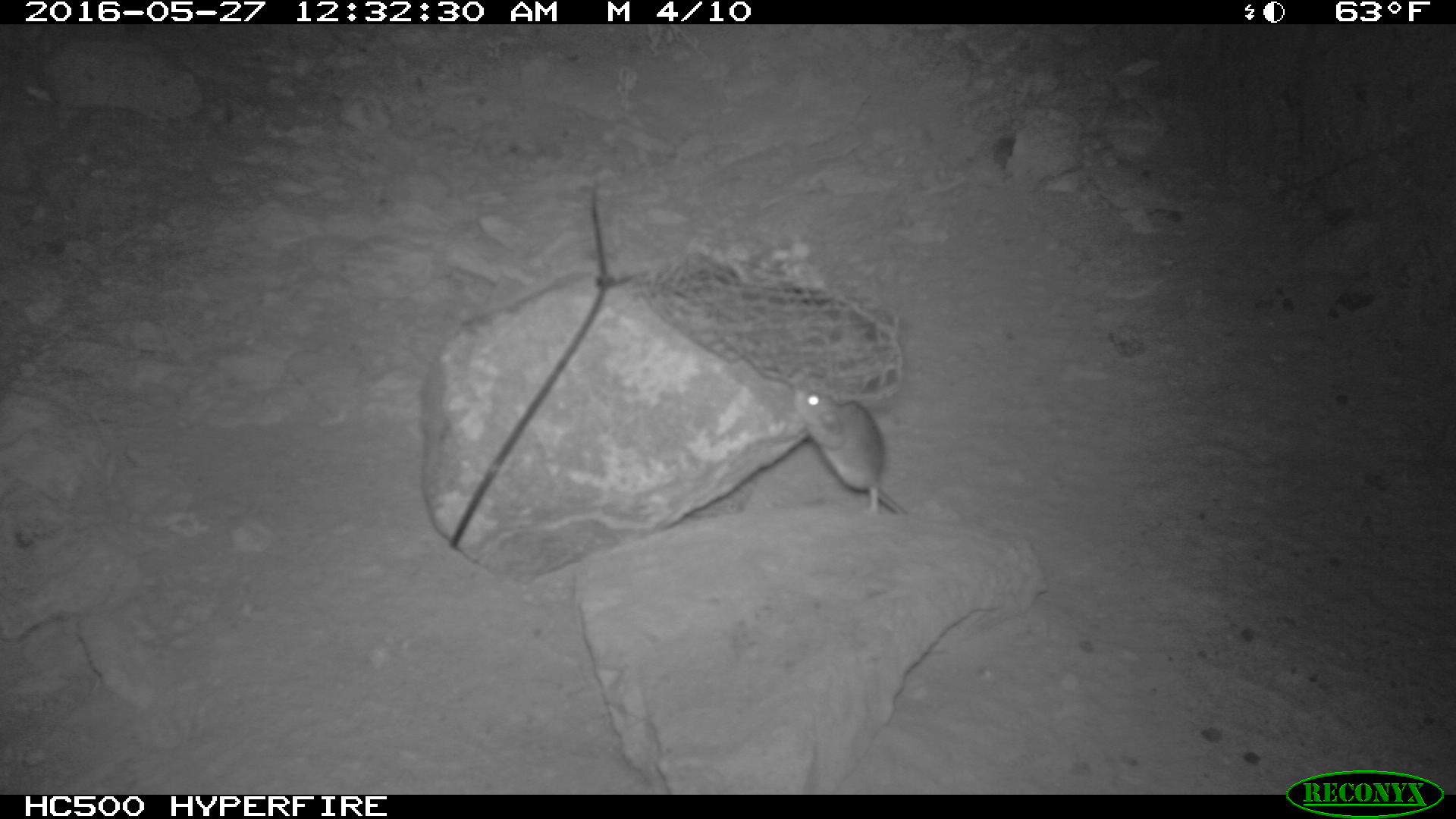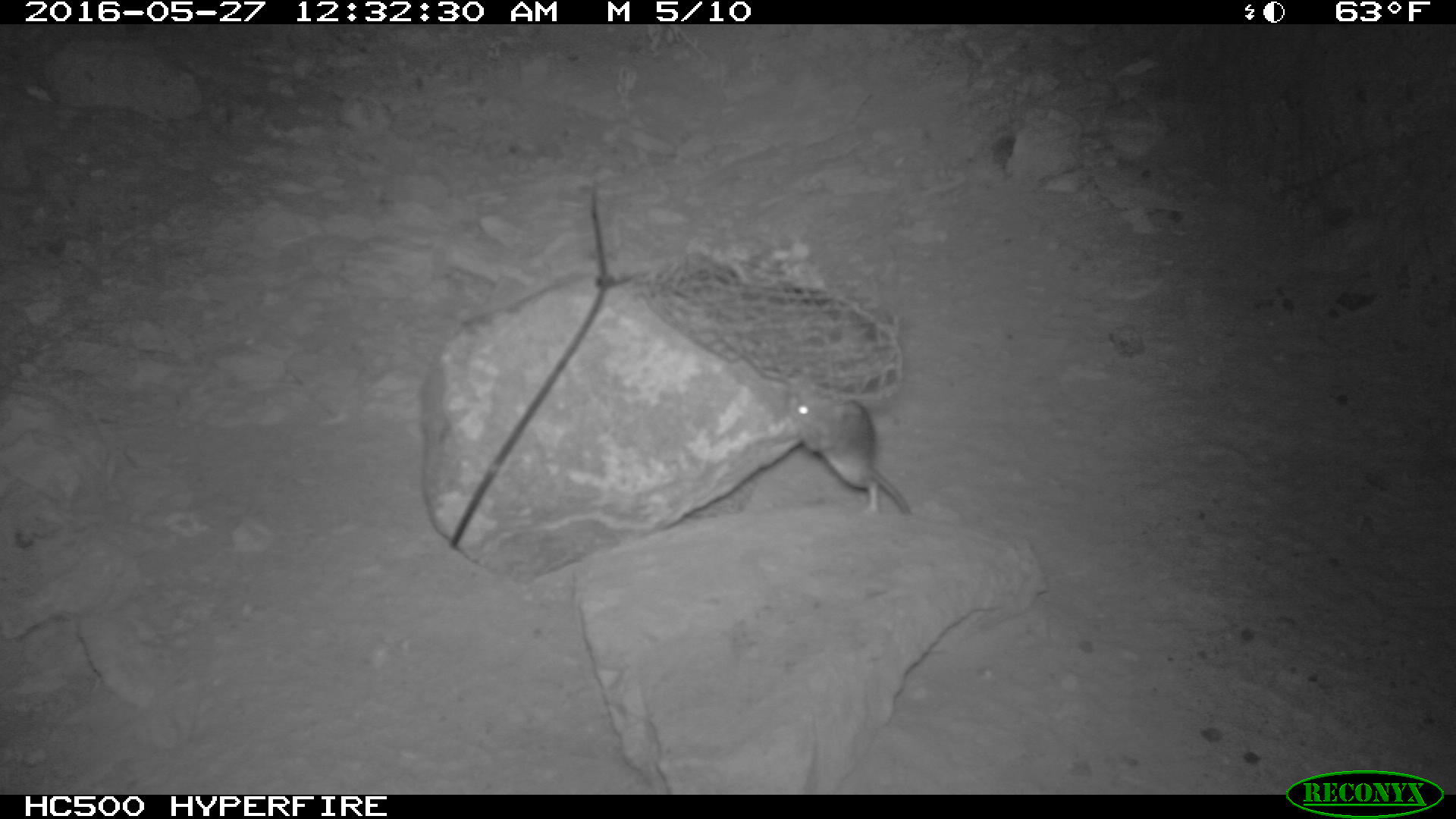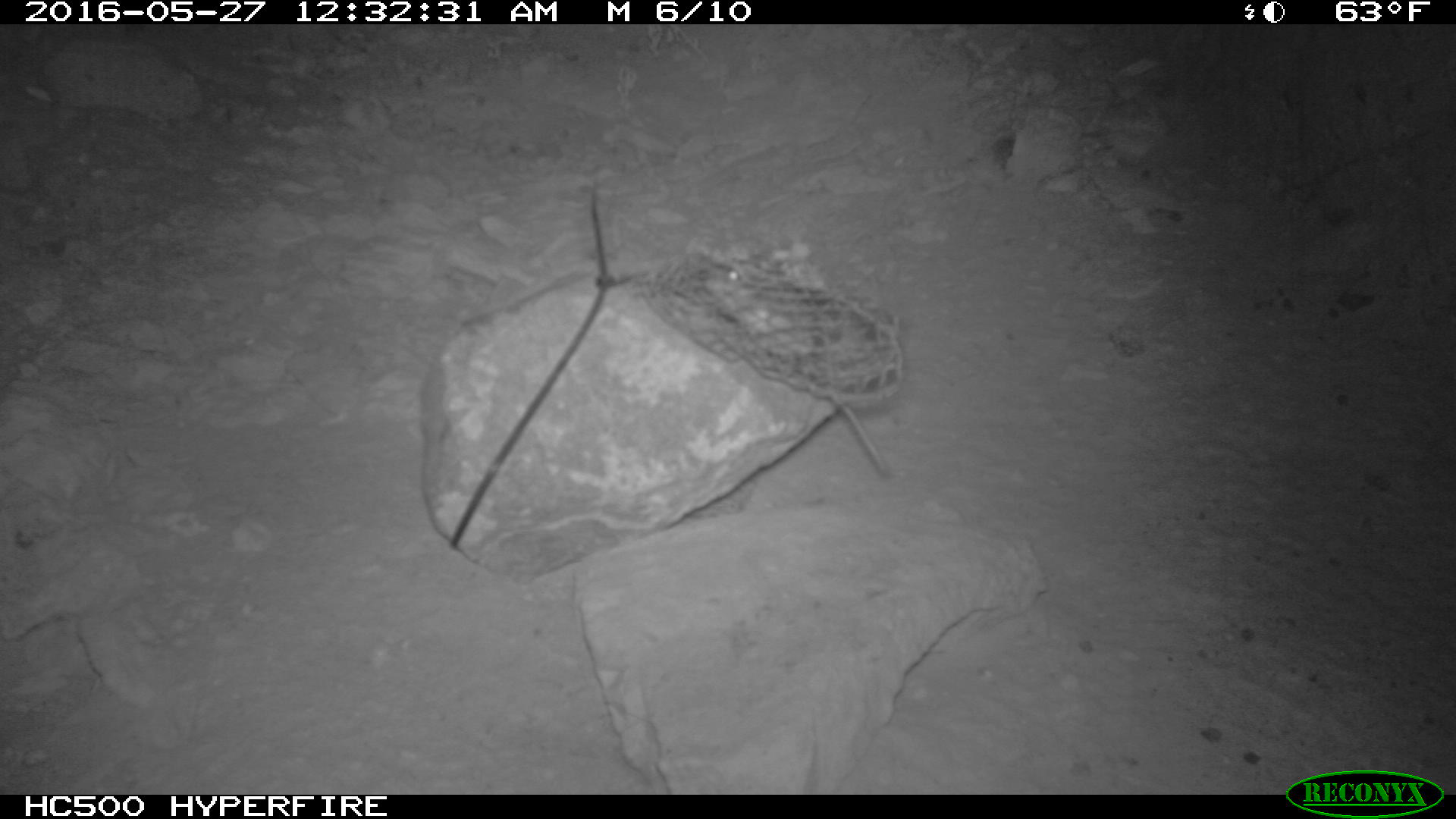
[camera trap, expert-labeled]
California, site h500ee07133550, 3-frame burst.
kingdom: Animalia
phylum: Chordata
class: Mammalia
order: Rodentia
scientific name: Rodentia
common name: rodent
Rodent (Rodentia).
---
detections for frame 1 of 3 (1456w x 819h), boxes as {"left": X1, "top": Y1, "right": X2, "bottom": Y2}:
rodent: {"left": 793, "top": 385, "right": 908, "bottom": 516}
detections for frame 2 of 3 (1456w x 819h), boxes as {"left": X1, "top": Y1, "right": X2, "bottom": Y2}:
rodent: {"left": 789, "top": 394, "right": 910, "bottom": 513}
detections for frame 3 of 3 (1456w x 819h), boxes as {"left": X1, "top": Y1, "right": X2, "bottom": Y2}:
rodent: {"left": 704, "top": 243, "right": 888, "bottom": 475}